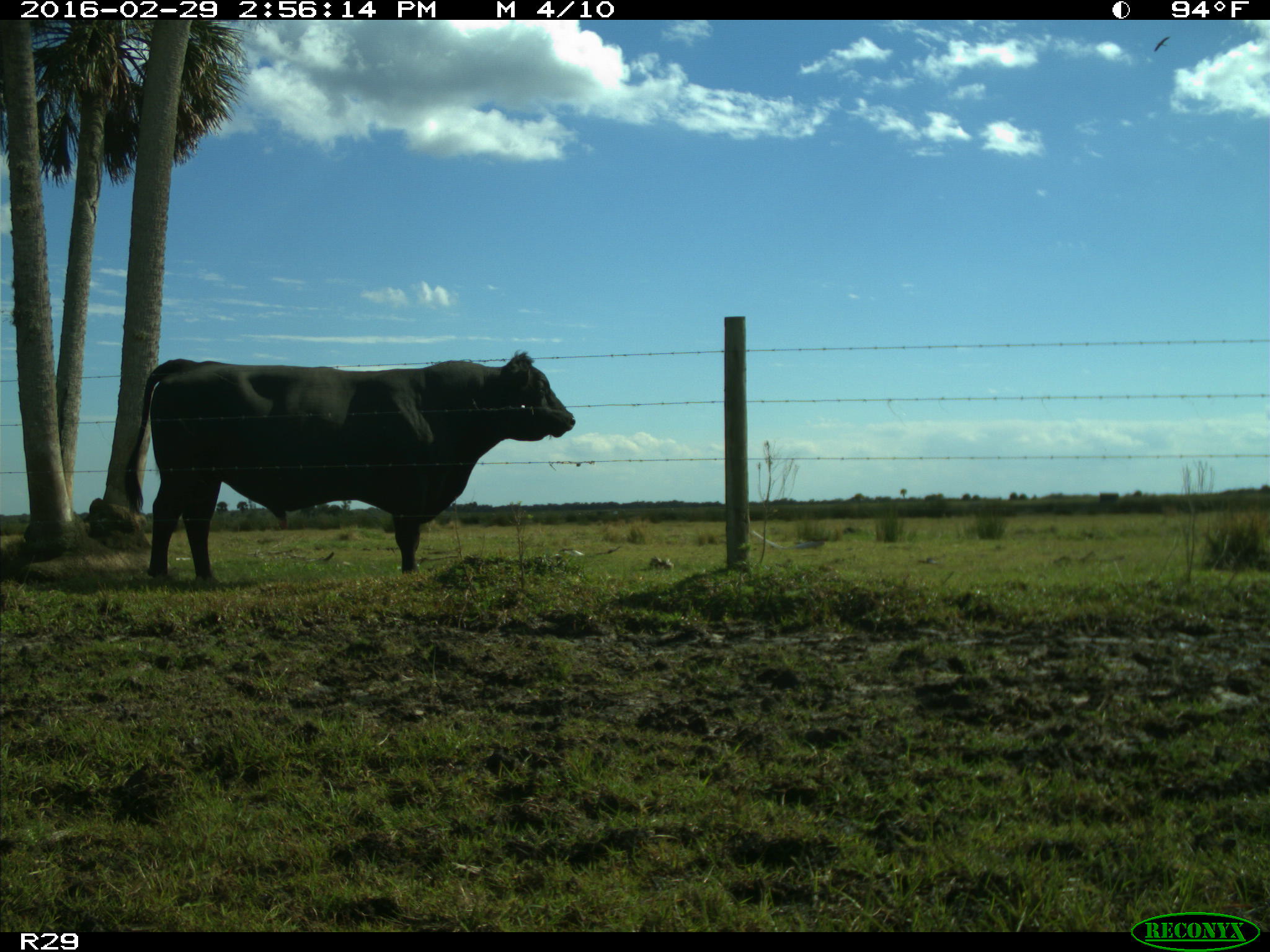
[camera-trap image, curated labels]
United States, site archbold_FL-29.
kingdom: Animalia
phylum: Chordata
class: Mammalia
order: Artiodactyla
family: Bovidae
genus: Bos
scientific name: Bos taurus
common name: domestic cow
Bos taurus (domestic cow).